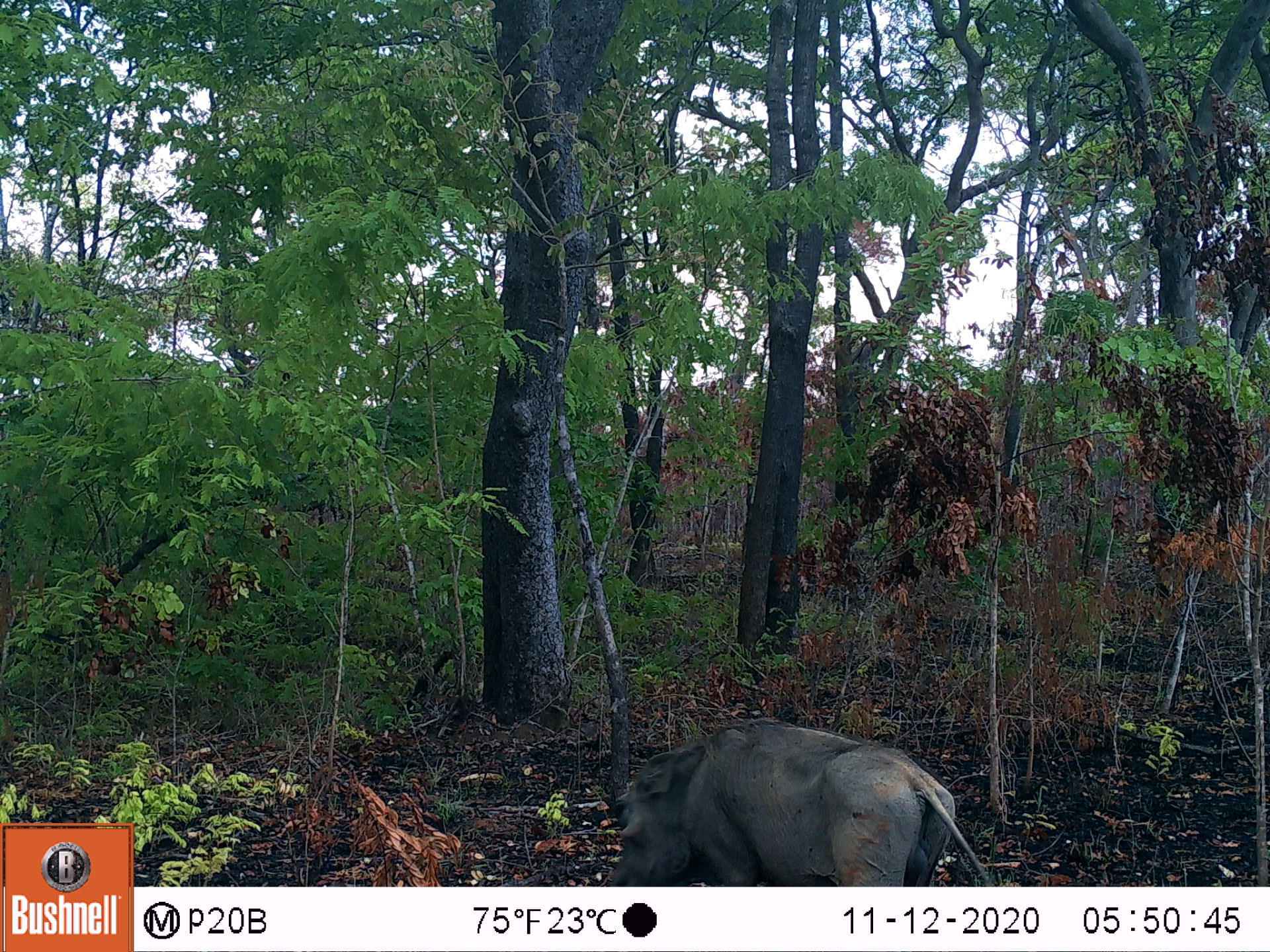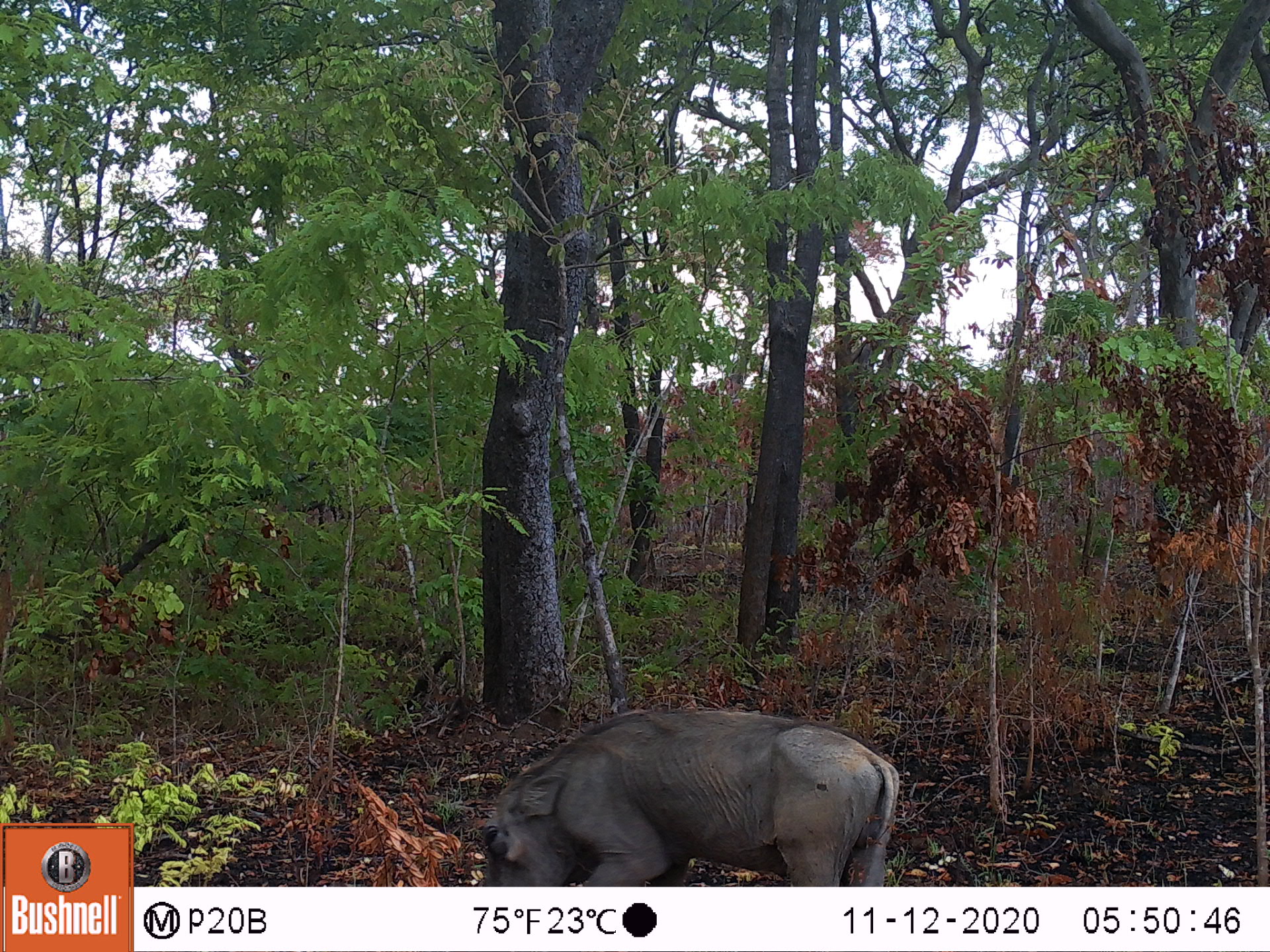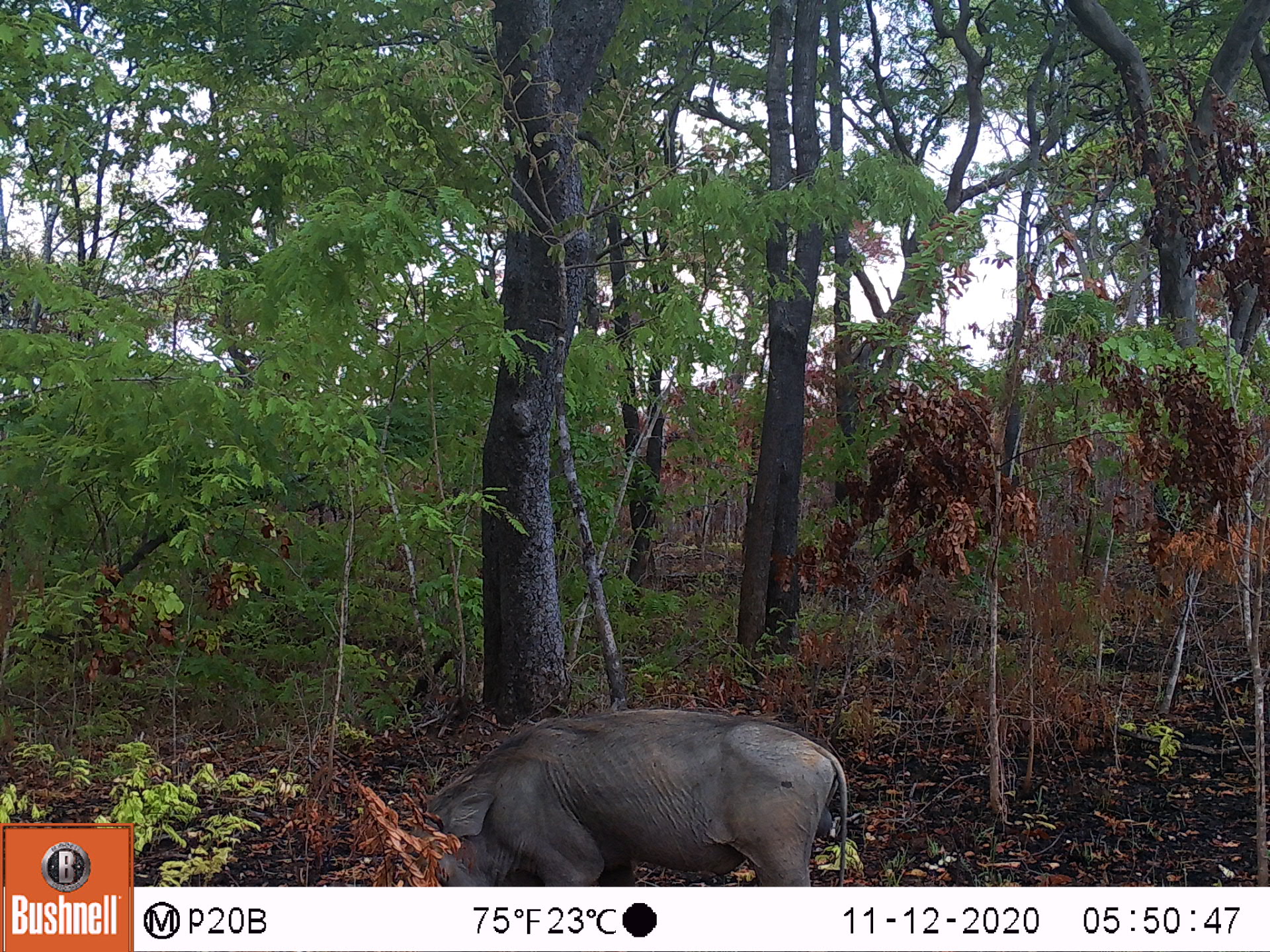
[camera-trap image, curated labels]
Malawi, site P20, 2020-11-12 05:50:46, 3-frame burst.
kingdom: Animalia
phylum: Chordata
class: Mammalia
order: Artiodactyla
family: Suidae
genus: Phacochoerus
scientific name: Phacochoerus africanus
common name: common warthog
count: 1